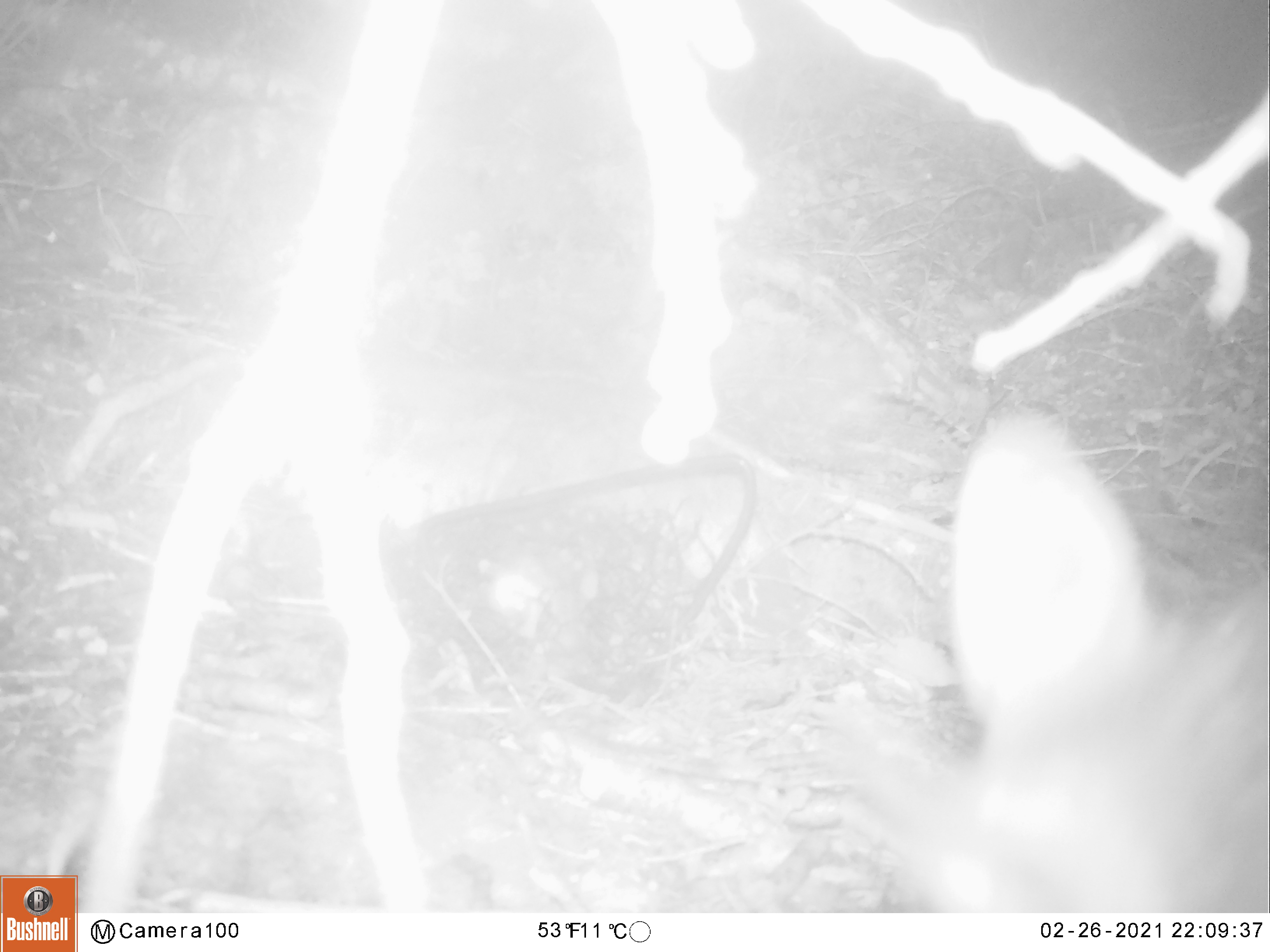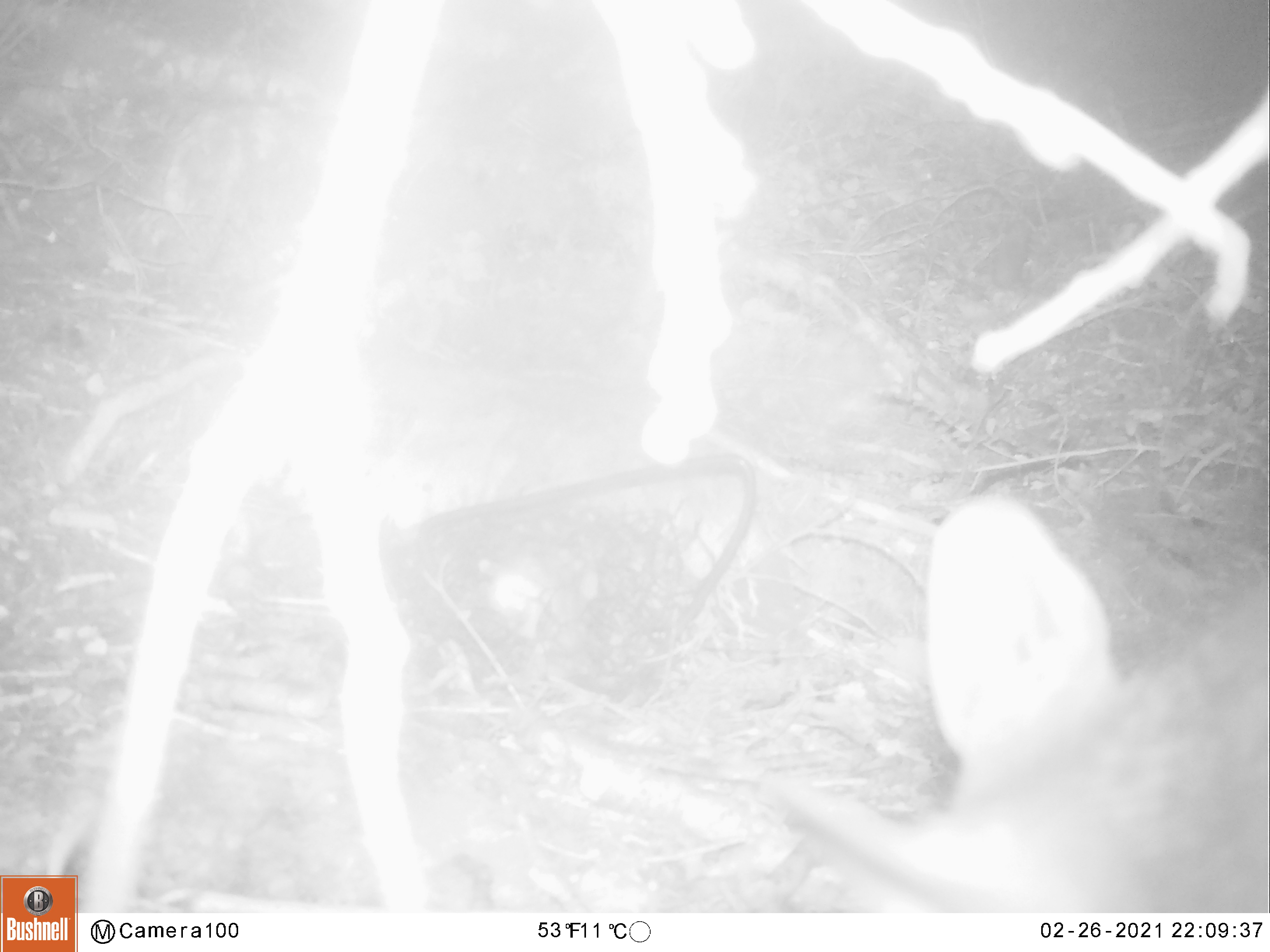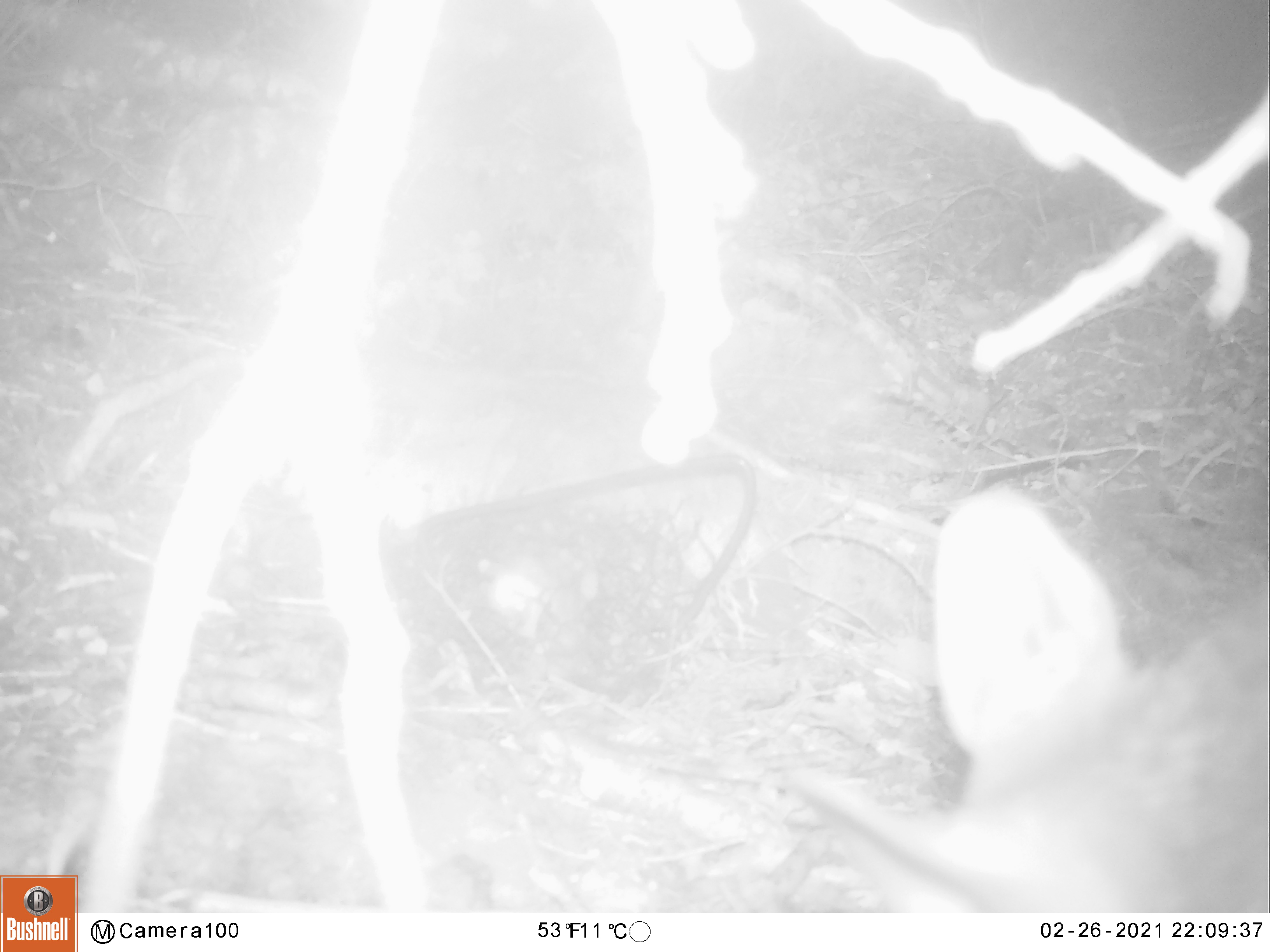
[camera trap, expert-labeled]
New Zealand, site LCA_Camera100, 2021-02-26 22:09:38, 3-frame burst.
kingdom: Animalia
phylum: Chordata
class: Mammalia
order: Diprotodontia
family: Phalangeridae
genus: Trichosurus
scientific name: Trichosurus vulpecula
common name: common brushtail possum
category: possum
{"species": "possum (common brushtail possum) (Trichosurus vulpecula)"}